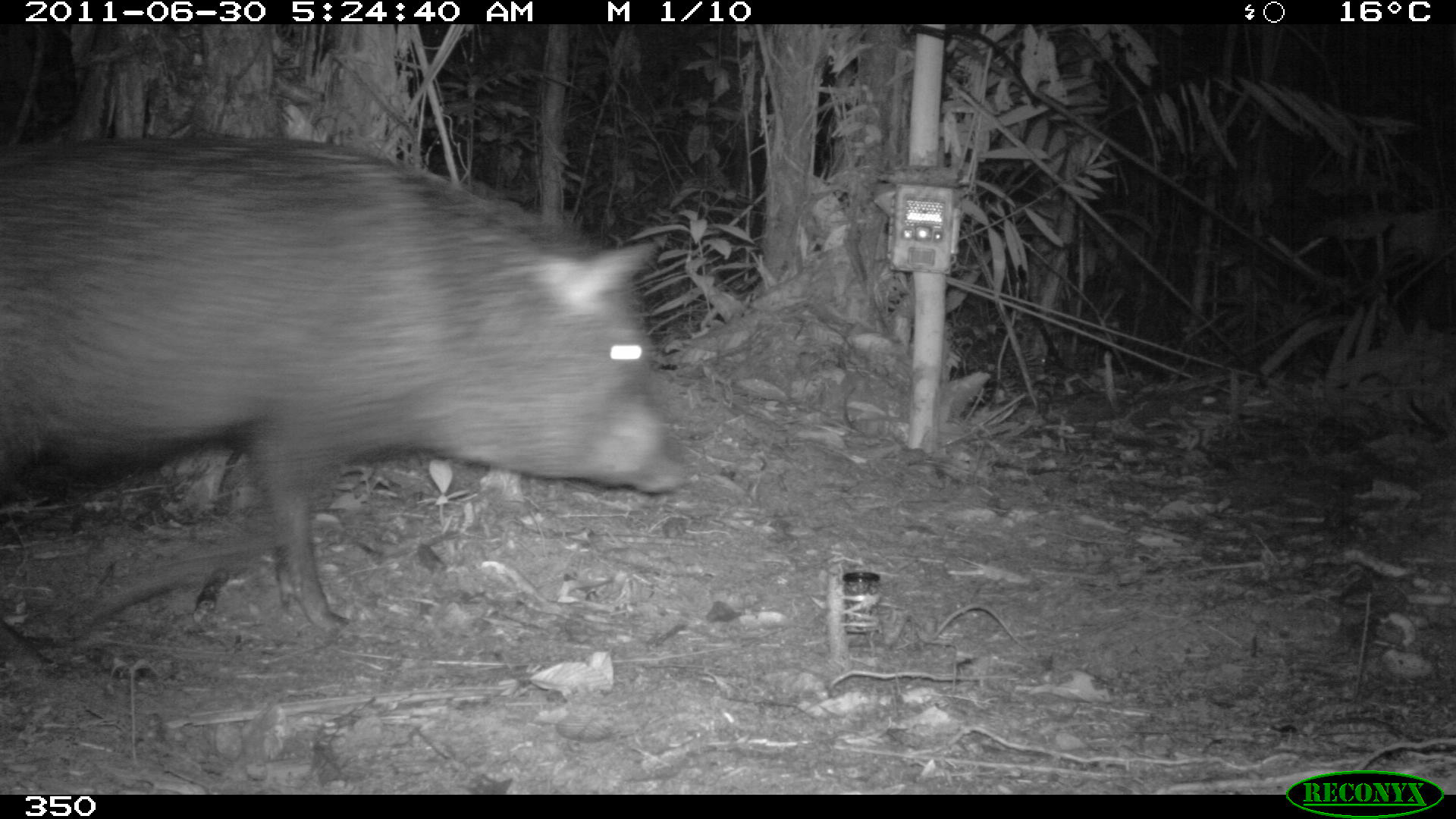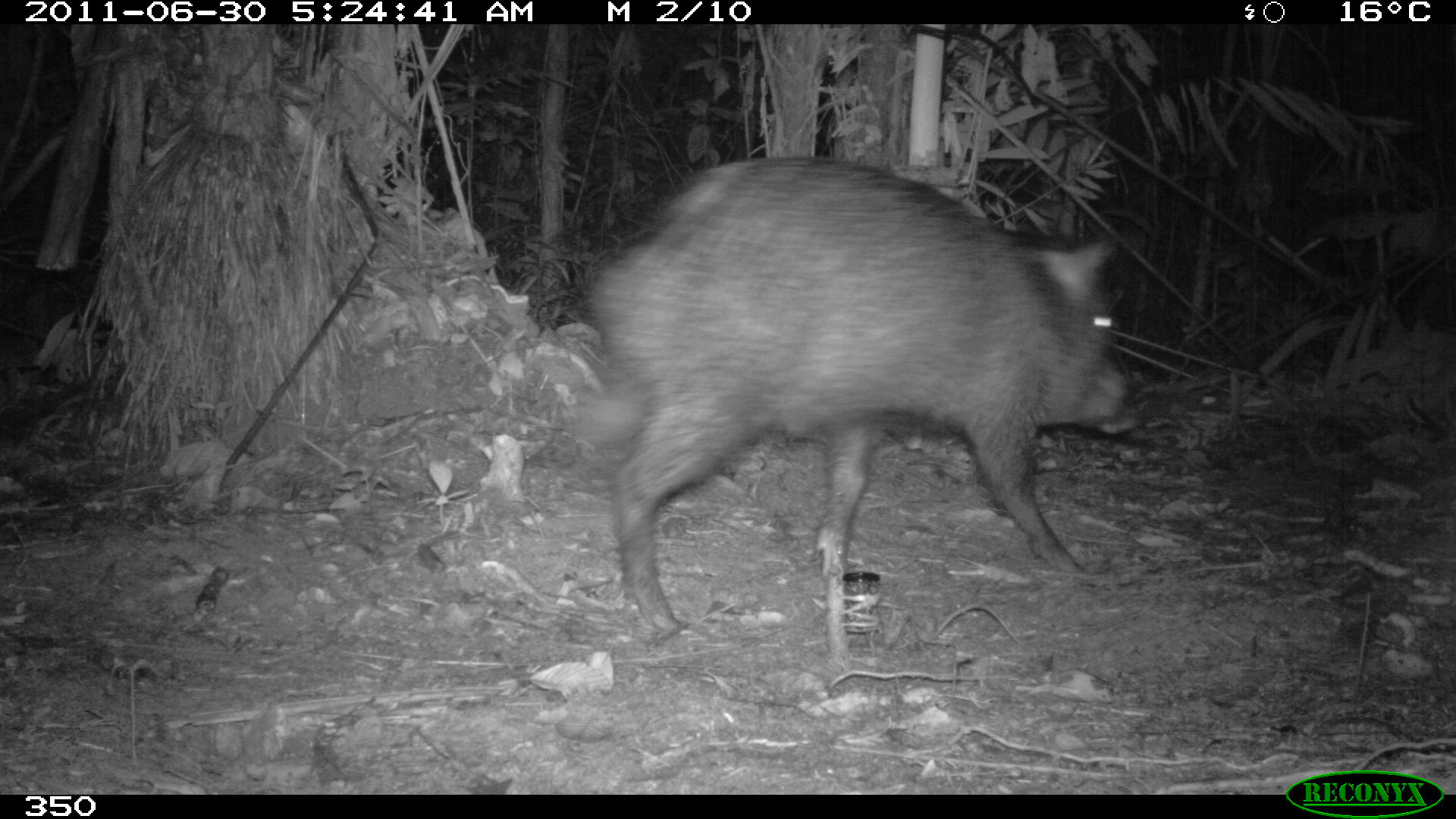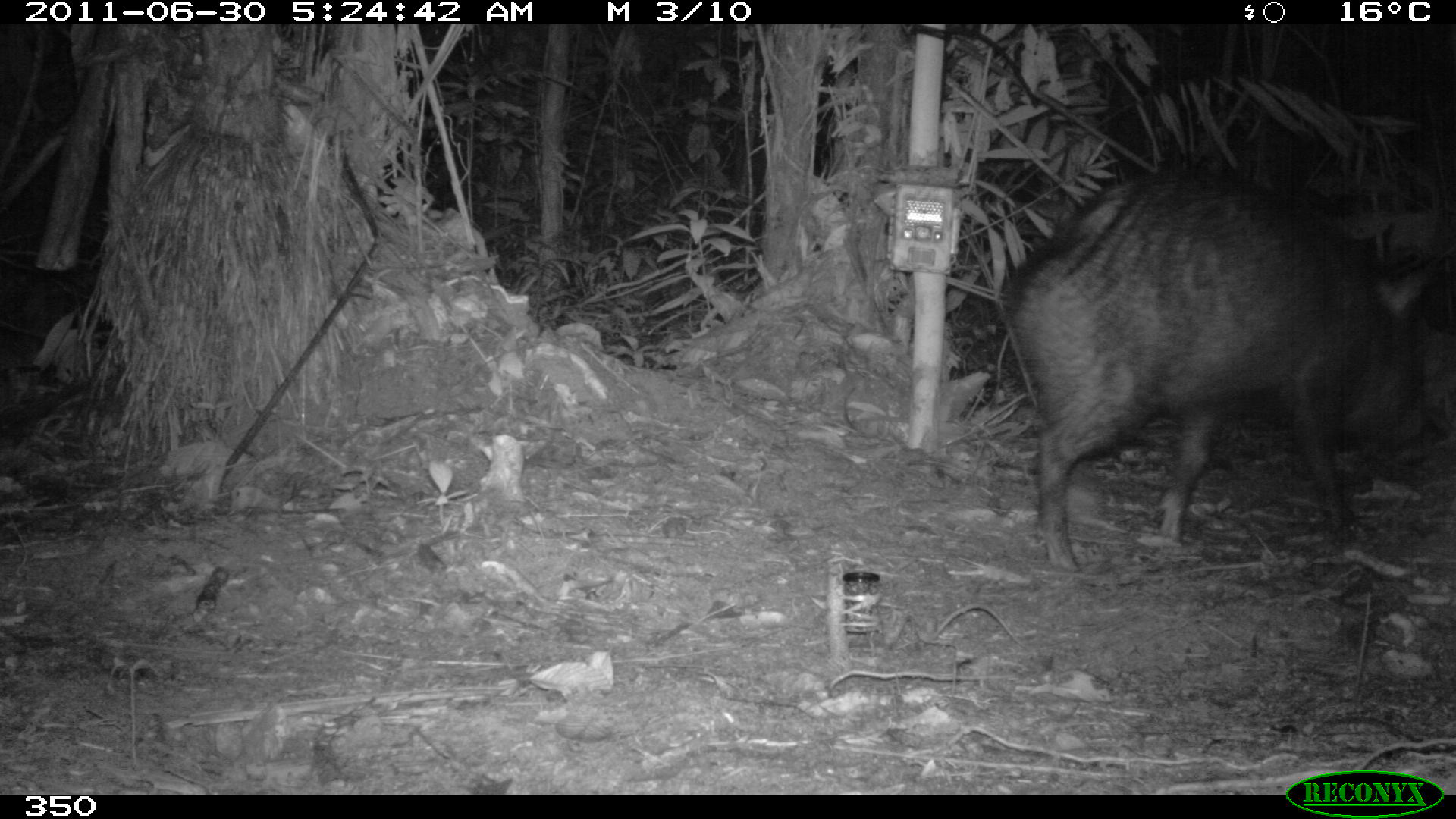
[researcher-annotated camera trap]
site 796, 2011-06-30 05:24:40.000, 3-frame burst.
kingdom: Animalia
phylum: Chordata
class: Mammalia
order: Artiodactyla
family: Tayassuidae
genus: Pecari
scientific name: Pecari tajacu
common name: collared peccary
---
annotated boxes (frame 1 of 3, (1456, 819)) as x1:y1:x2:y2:
pecari tajacu: 0:131:684:630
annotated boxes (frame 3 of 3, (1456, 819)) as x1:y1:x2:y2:
pecari tajacu: 999:167:1425:570